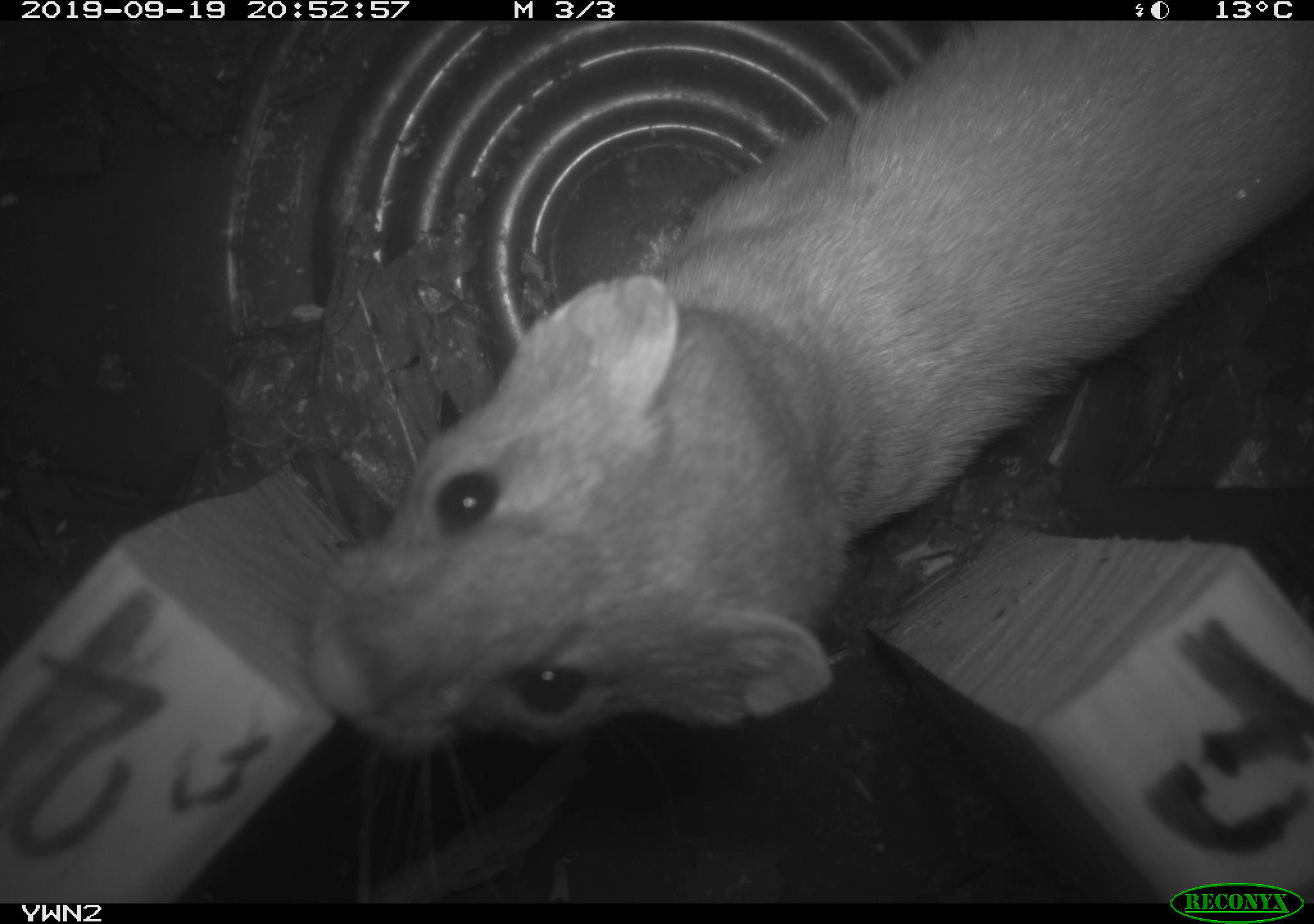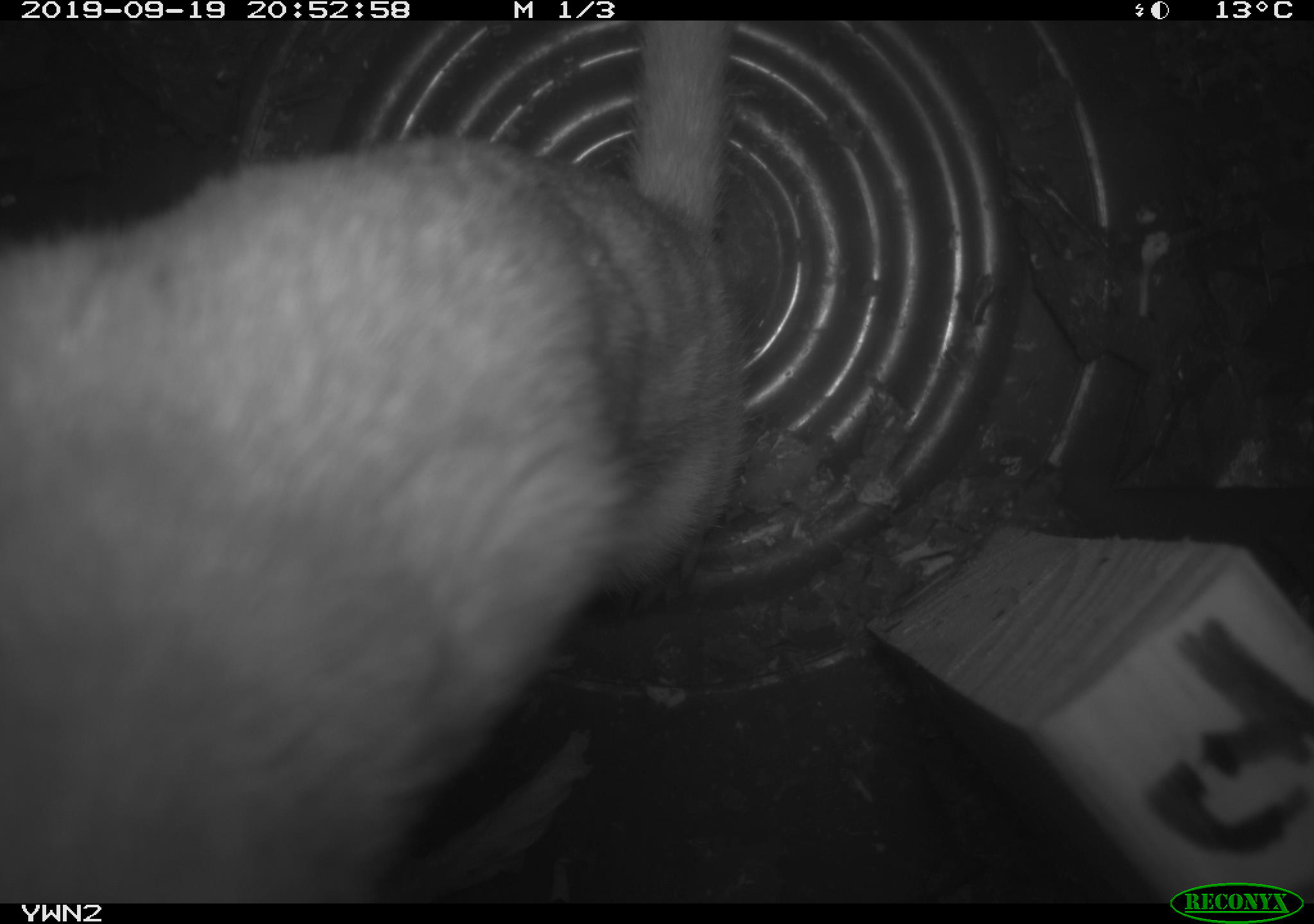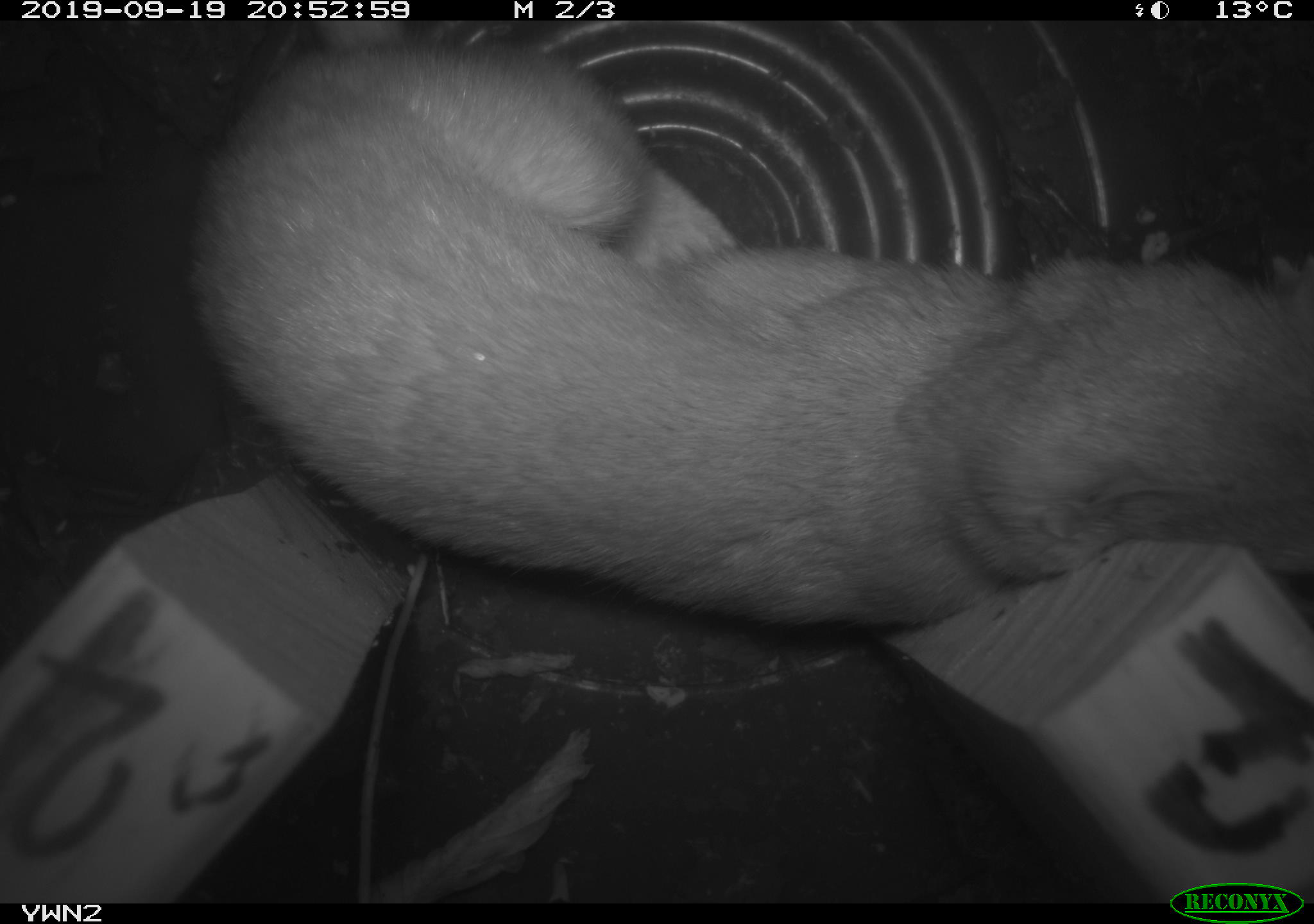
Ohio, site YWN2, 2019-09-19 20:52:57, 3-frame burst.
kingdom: Animalia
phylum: Chordata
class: Mammalia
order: Carnivora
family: Mustelidae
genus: Neogale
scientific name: Neogale frenata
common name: long-tailed weasel